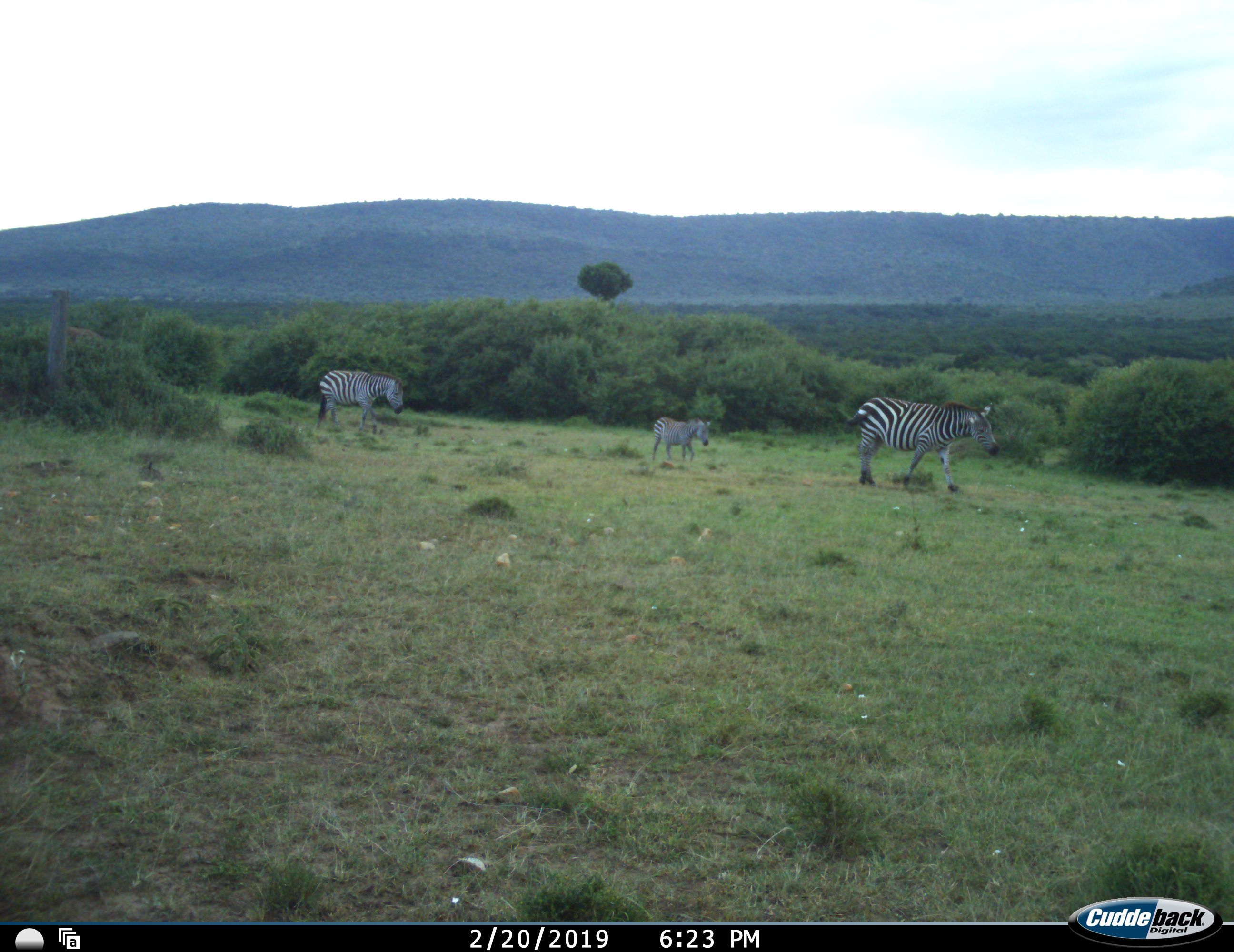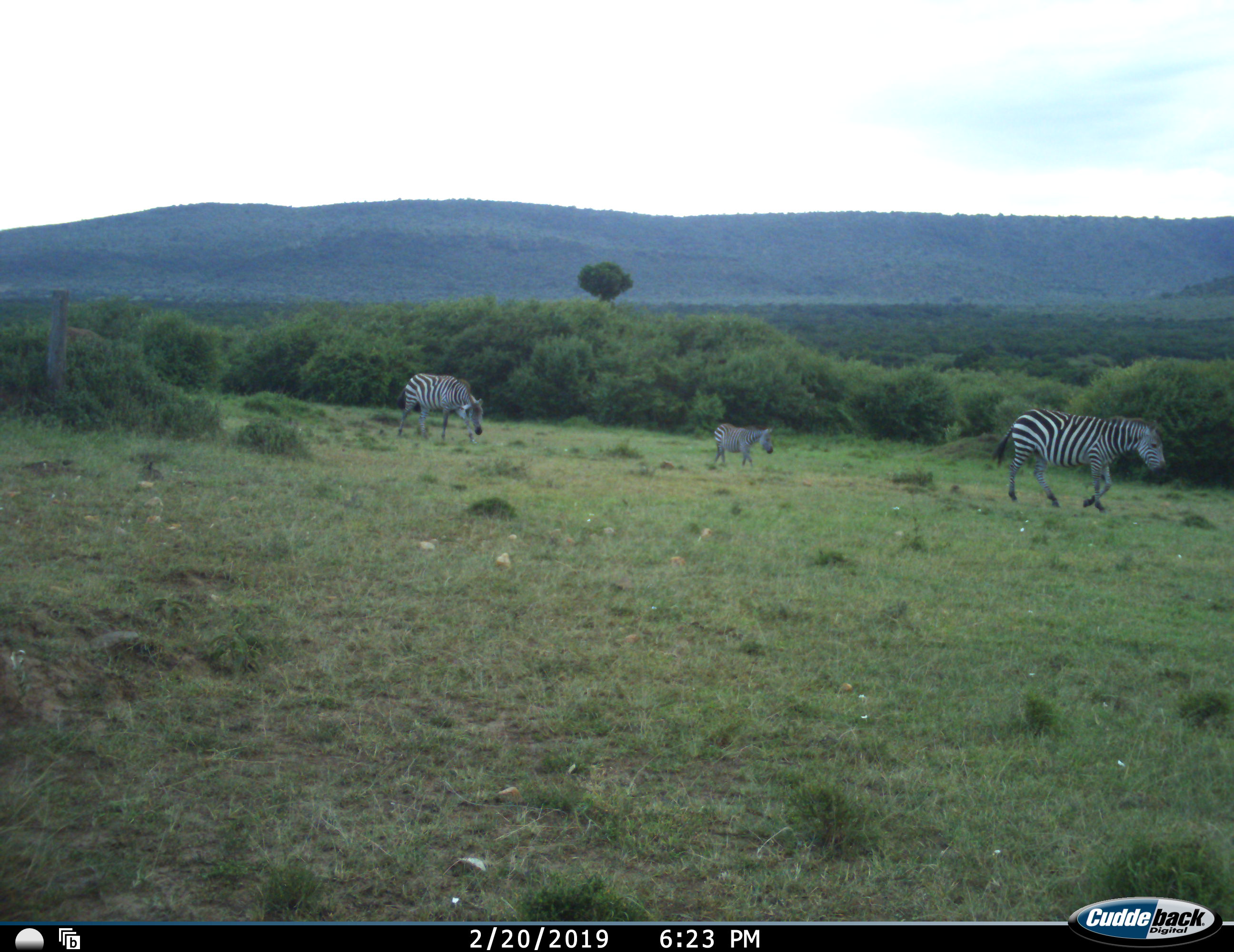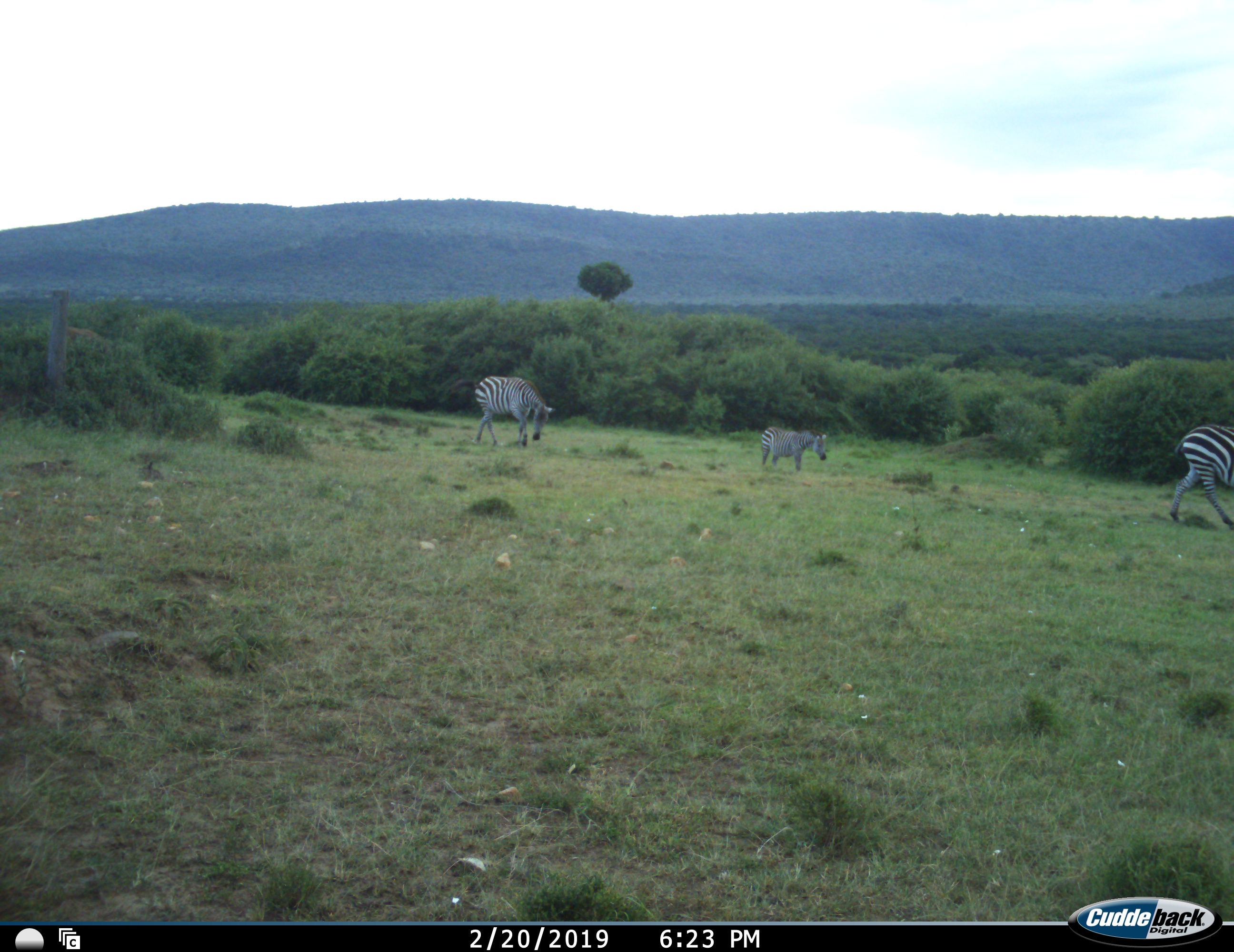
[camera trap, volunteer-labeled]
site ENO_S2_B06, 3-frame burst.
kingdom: Animalia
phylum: Chordata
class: Mammalia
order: Perissodactyla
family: Equidae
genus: Equus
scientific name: Equus quagga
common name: plains zebra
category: zebraplains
Zebraplains (plains zebra) (Equus quagga), count 3. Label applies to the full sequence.